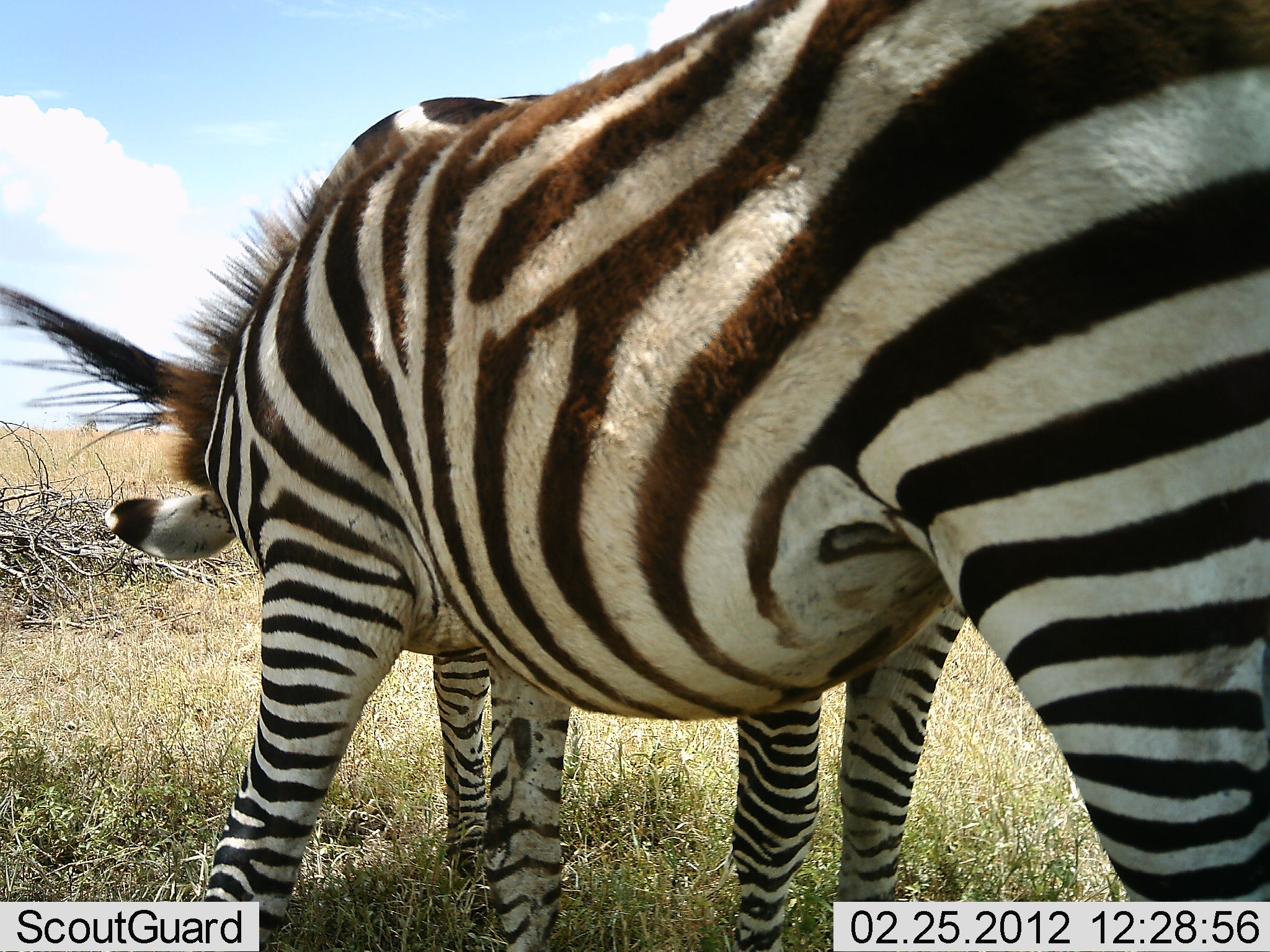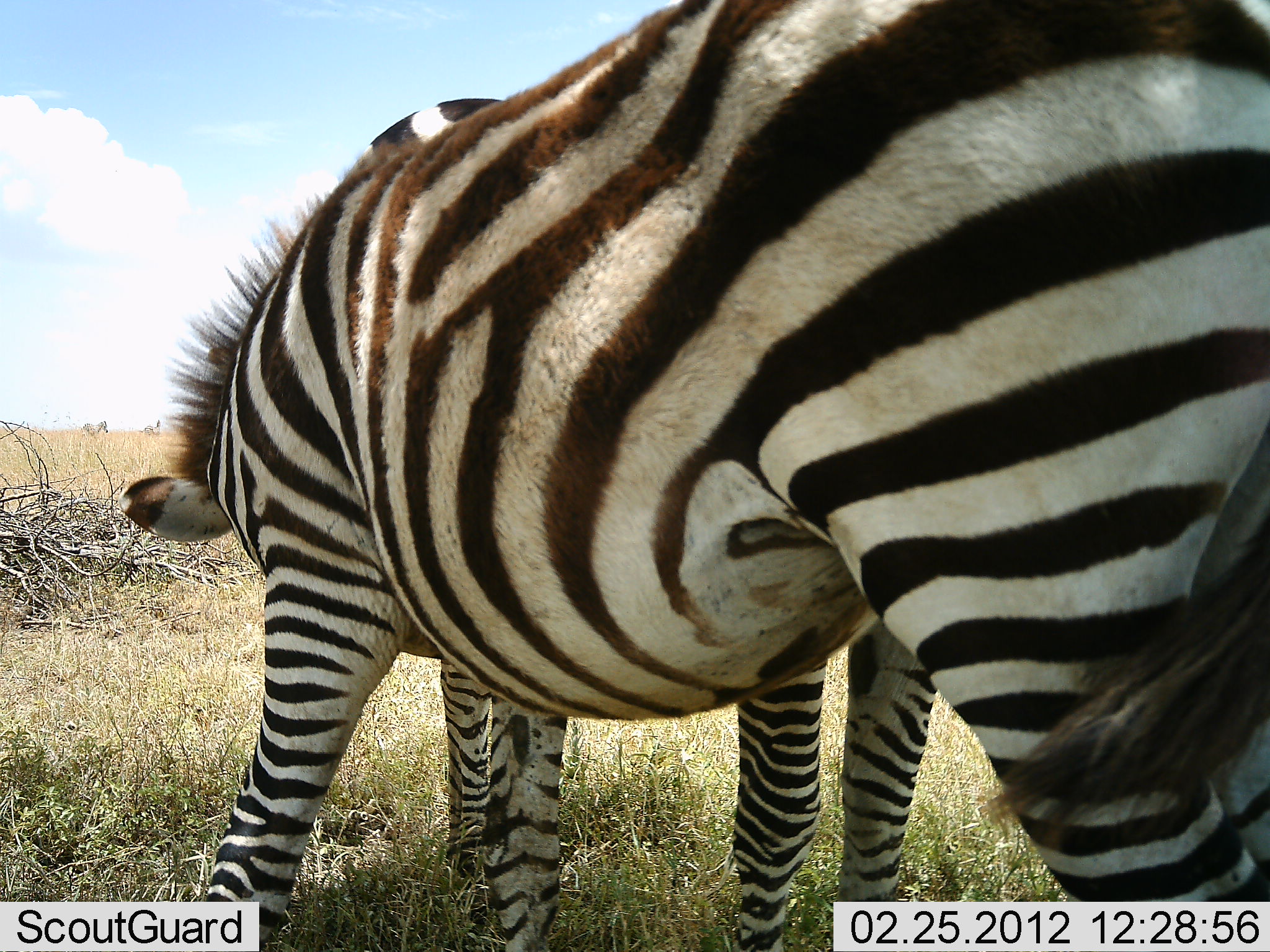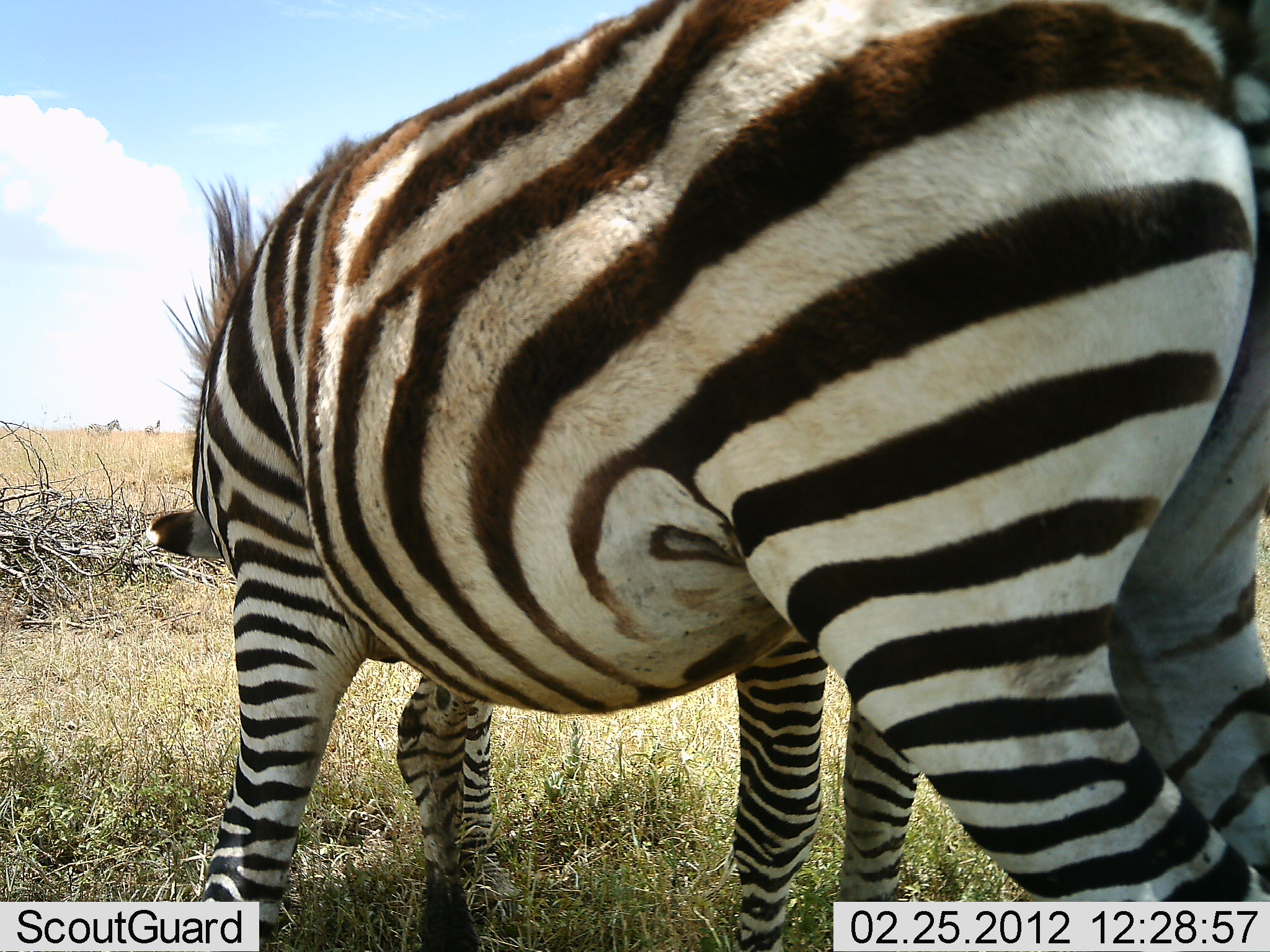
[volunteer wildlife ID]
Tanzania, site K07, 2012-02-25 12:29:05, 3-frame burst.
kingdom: Animalia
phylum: Chordata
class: Mammalia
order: Perissodactyla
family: Equidae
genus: Equus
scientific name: Equus quagga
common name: plains zebra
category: zebra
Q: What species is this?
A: Zebra (plains zebra) (Equus quagga).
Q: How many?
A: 2.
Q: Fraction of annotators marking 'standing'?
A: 71%.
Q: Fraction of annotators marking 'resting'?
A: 0%.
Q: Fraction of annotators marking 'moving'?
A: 7%.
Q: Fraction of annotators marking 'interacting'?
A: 36%.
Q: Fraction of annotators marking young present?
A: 7%.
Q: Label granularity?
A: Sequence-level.